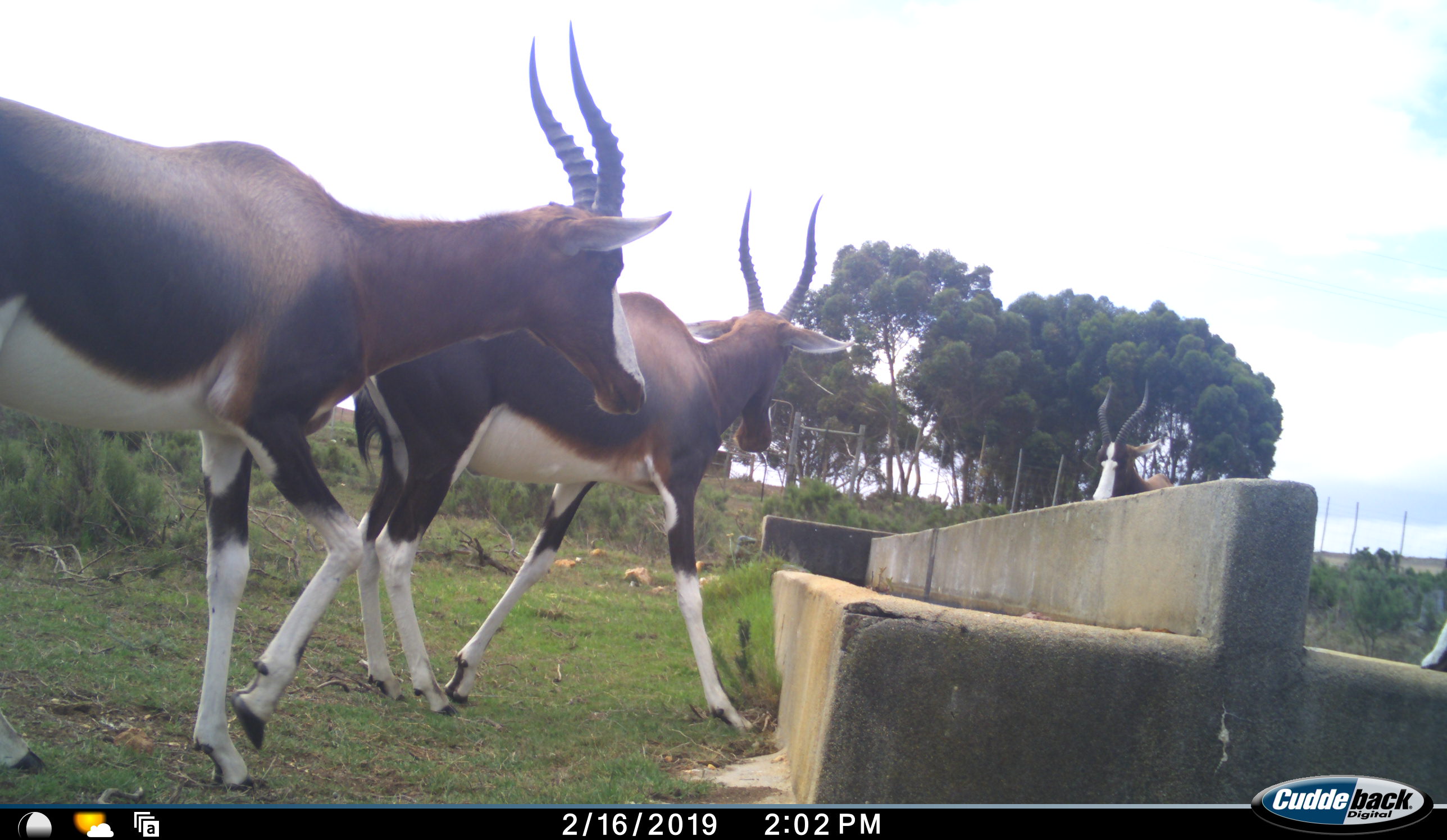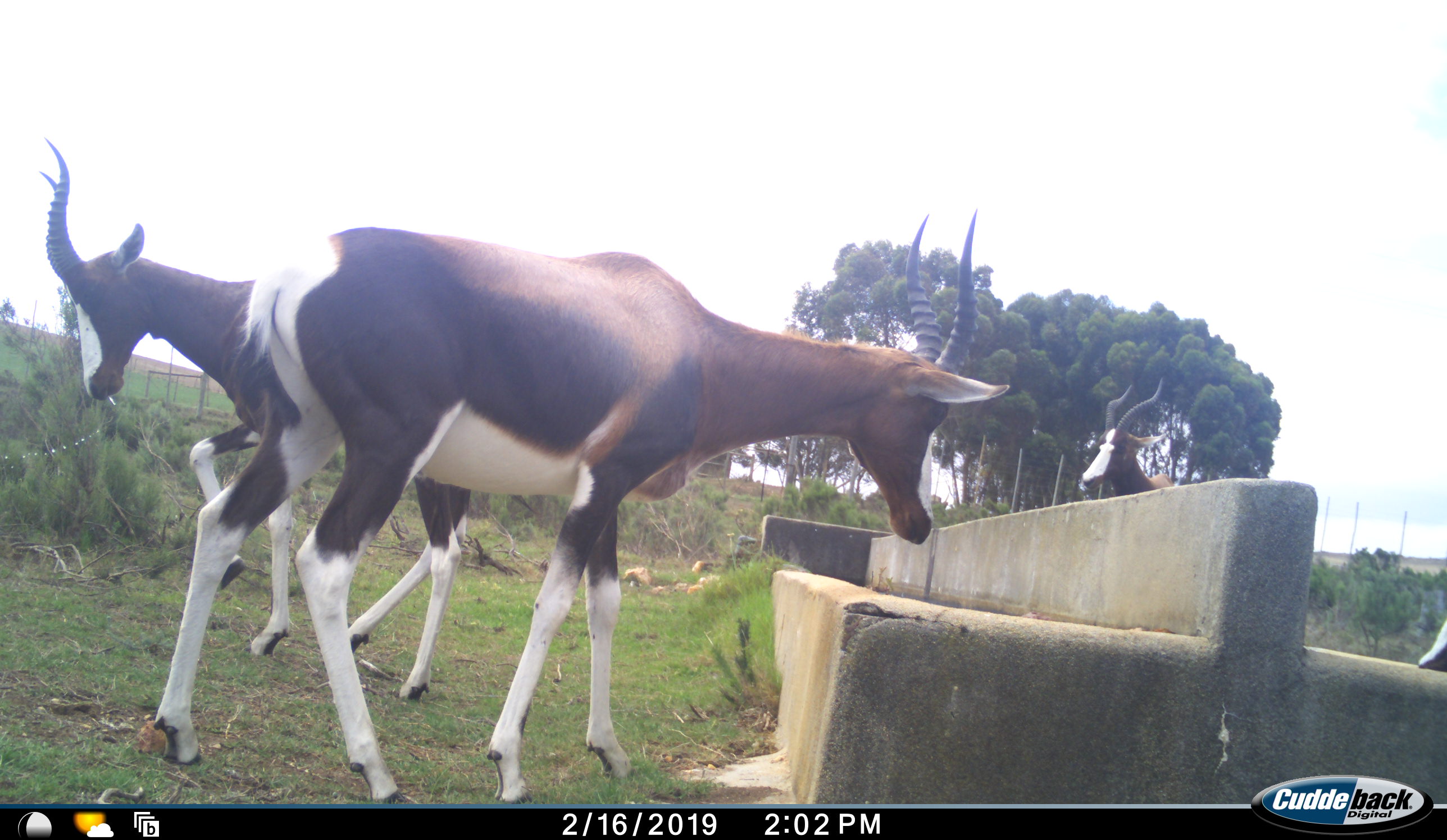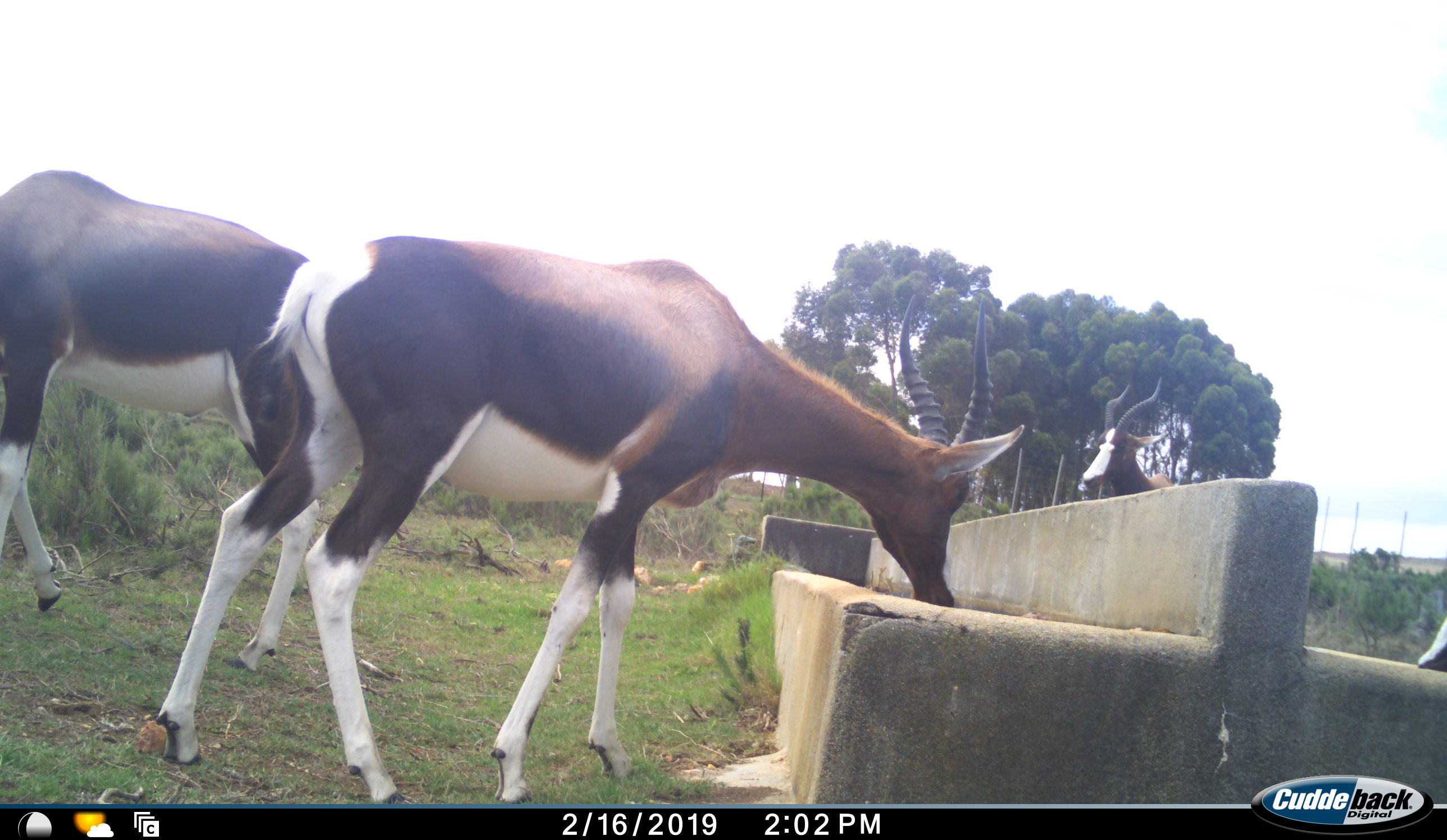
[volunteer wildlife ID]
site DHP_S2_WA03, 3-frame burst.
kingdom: Animalia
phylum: Chordata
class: Mammalia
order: Artiodactyla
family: Bovidae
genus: Damaliscus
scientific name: Damaliscus pygargus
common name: bontebok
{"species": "bontebok (Damaliscus pygargus)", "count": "4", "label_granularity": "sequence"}